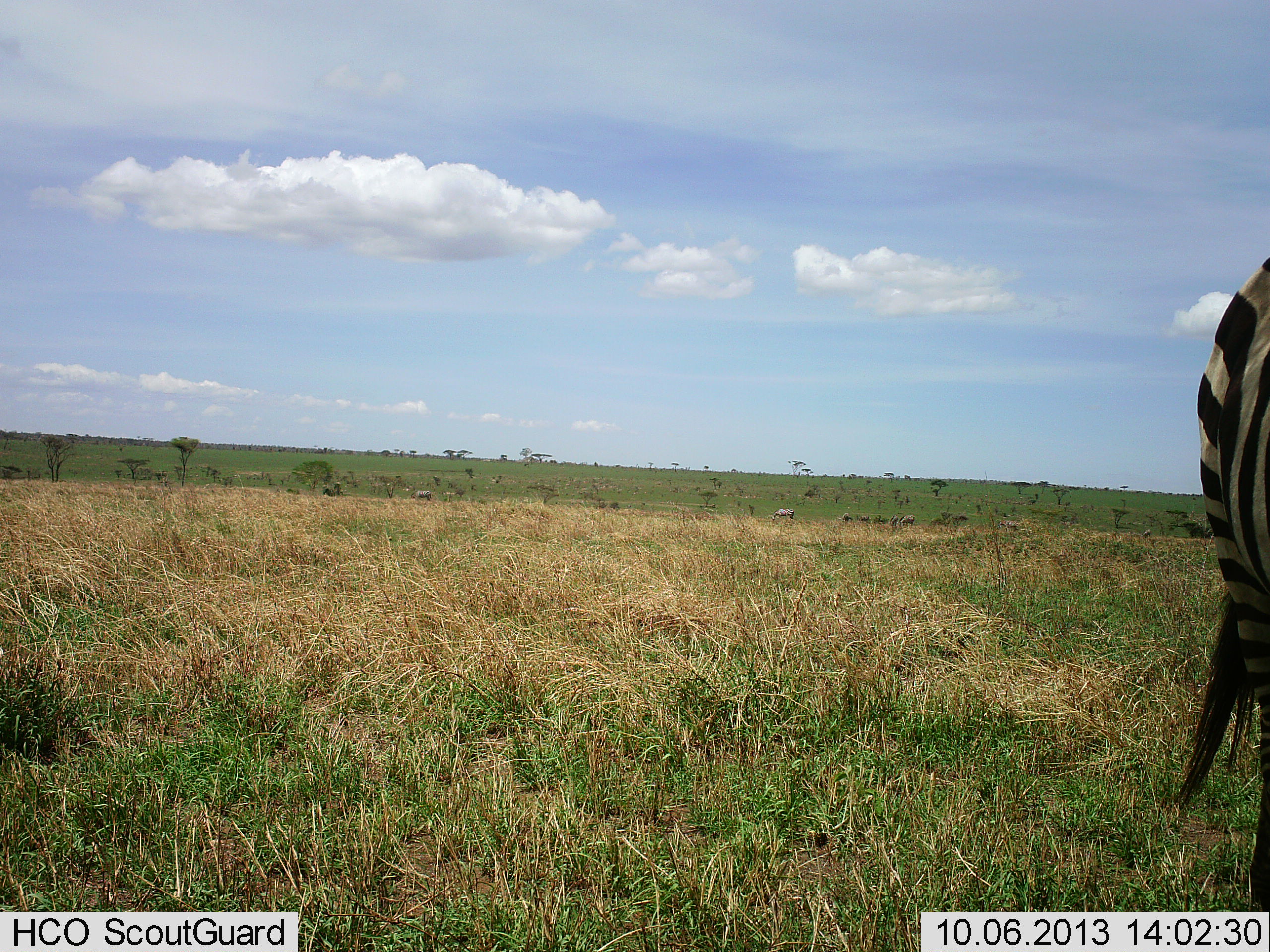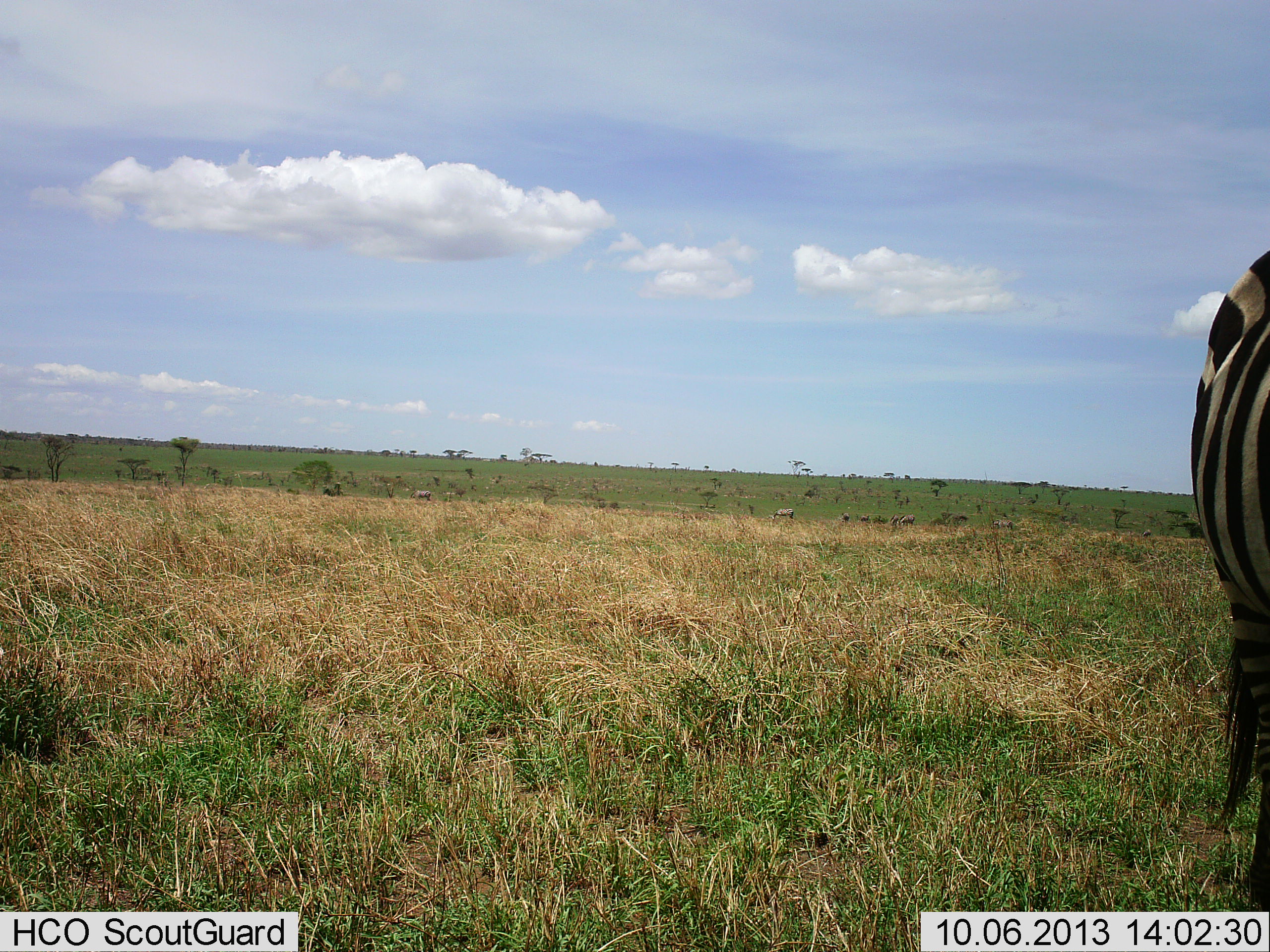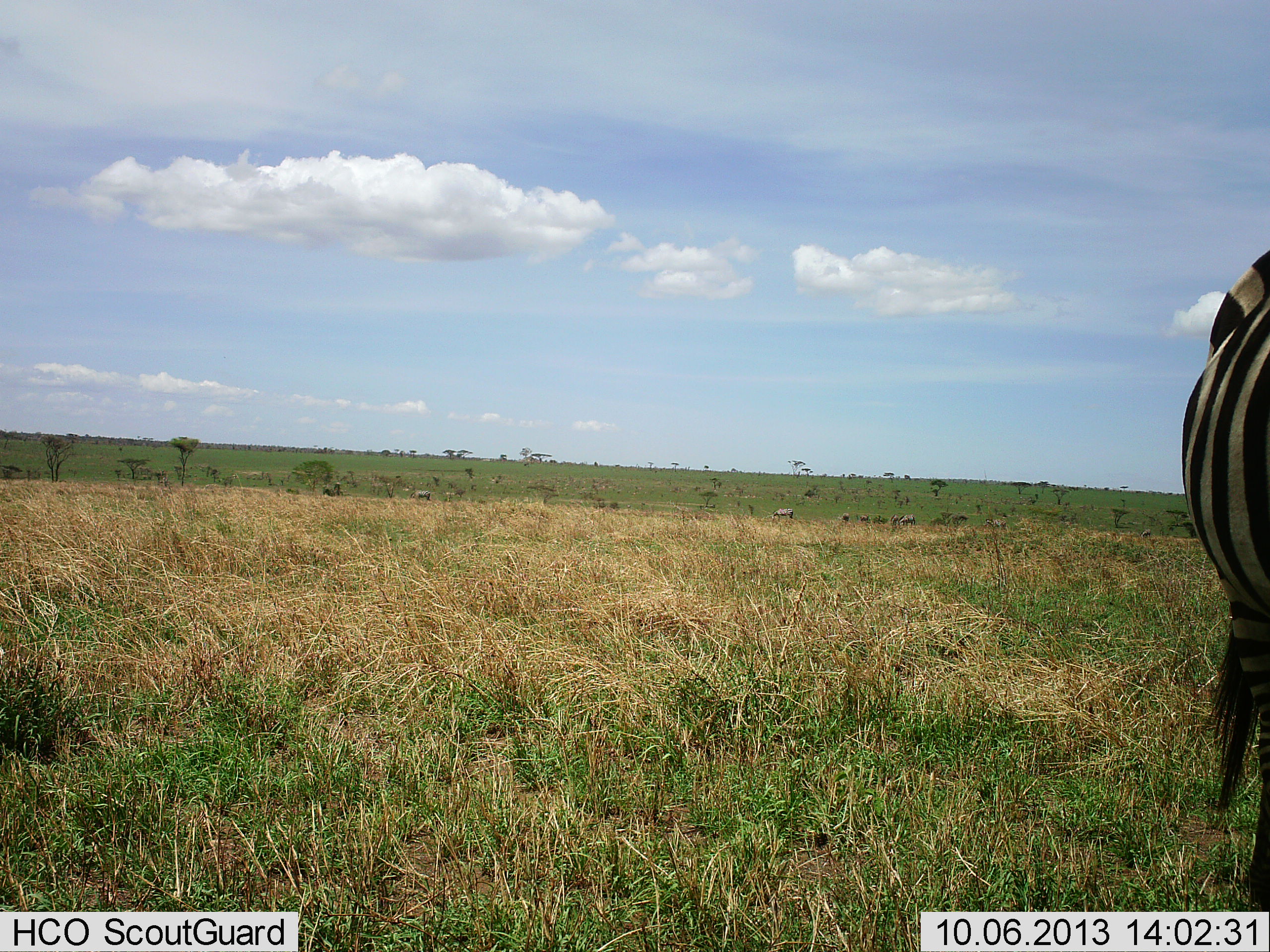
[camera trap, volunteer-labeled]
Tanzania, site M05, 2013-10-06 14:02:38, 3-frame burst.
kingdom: Animalia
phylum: Chordata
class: Mammalia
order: Perissodactyla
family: Equidae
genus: Equus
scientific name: Equus quagga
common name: plains zebra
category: zebra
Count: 1.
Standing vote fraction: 90%.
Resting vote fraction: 0%.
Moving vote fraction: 20%.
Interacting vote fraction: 0%.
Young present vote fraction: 0%.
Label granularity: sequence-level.